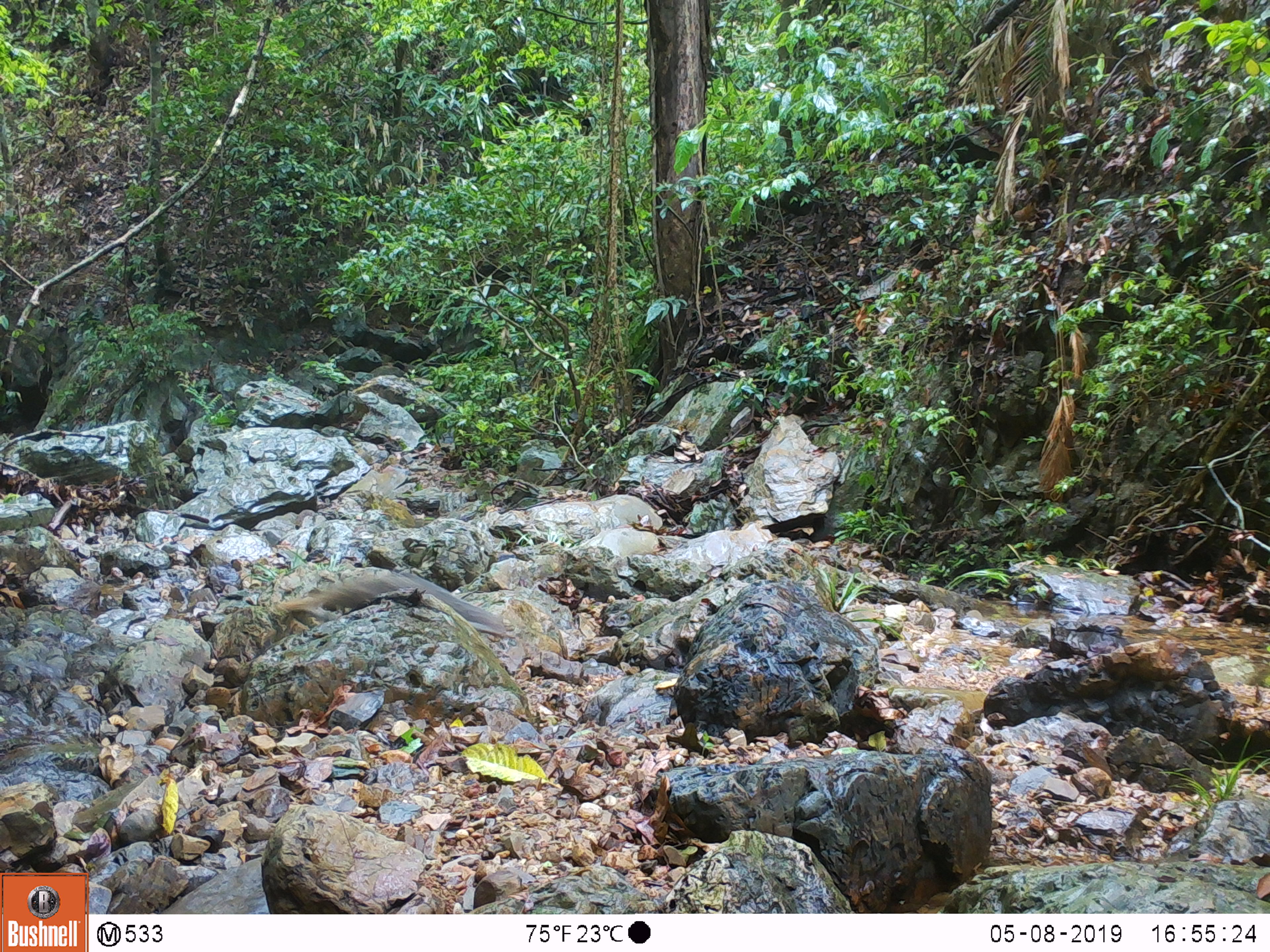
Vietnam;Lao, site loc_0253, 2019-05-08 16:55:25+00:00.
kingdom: Animalia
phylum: Chordata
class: Mammalia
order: Carnivora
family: Herpestidae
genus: Urva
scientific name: Urva urva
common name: crab-eating mongoose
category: crab eating mongoose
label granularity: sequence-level